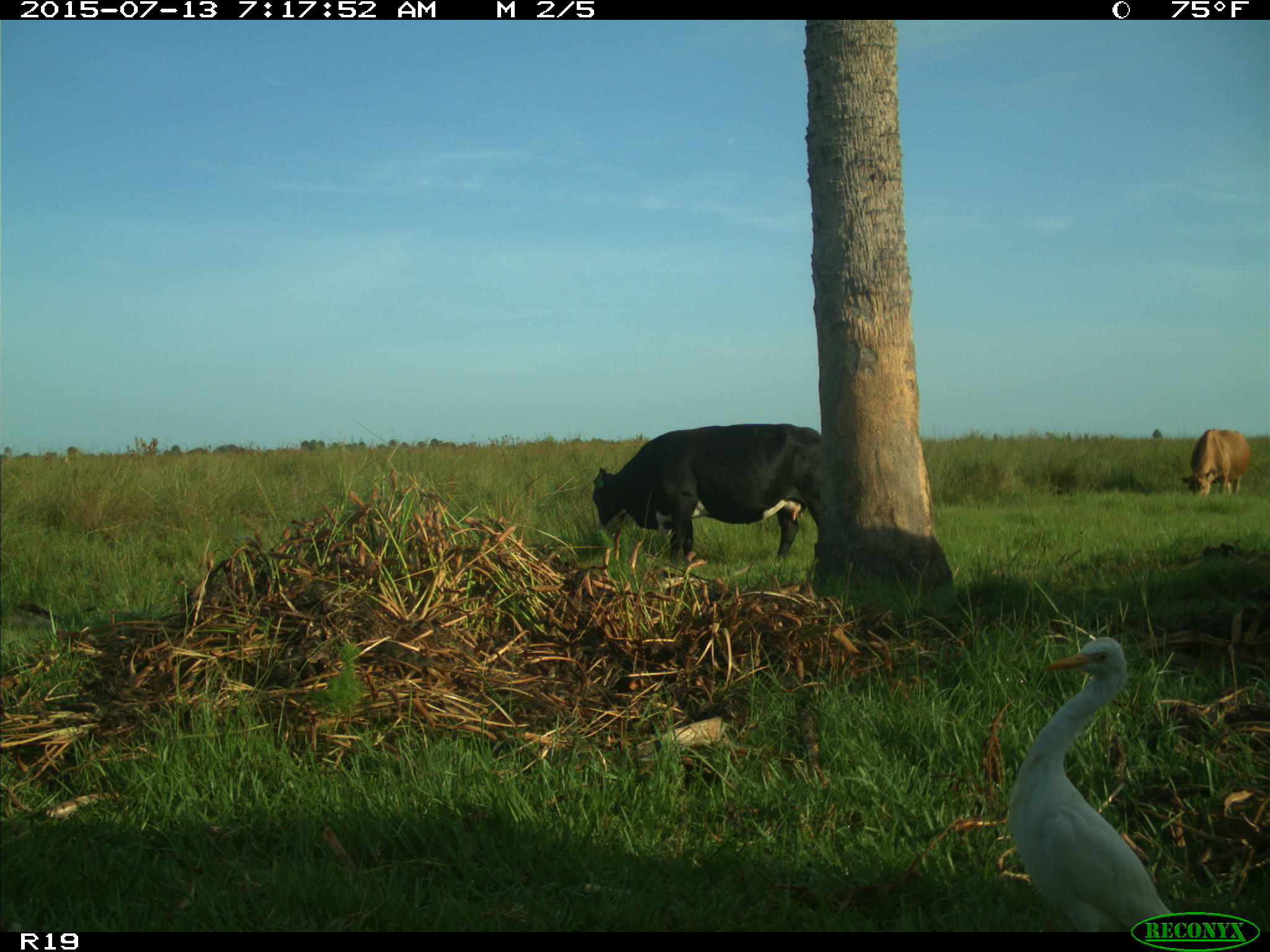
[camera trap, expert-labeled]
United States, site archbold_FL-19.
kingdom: Animalia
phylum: Chordata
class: Mammalia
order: Artiodactyla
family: Bovidae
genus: Bos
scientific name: Bos taurus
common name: domestic cow